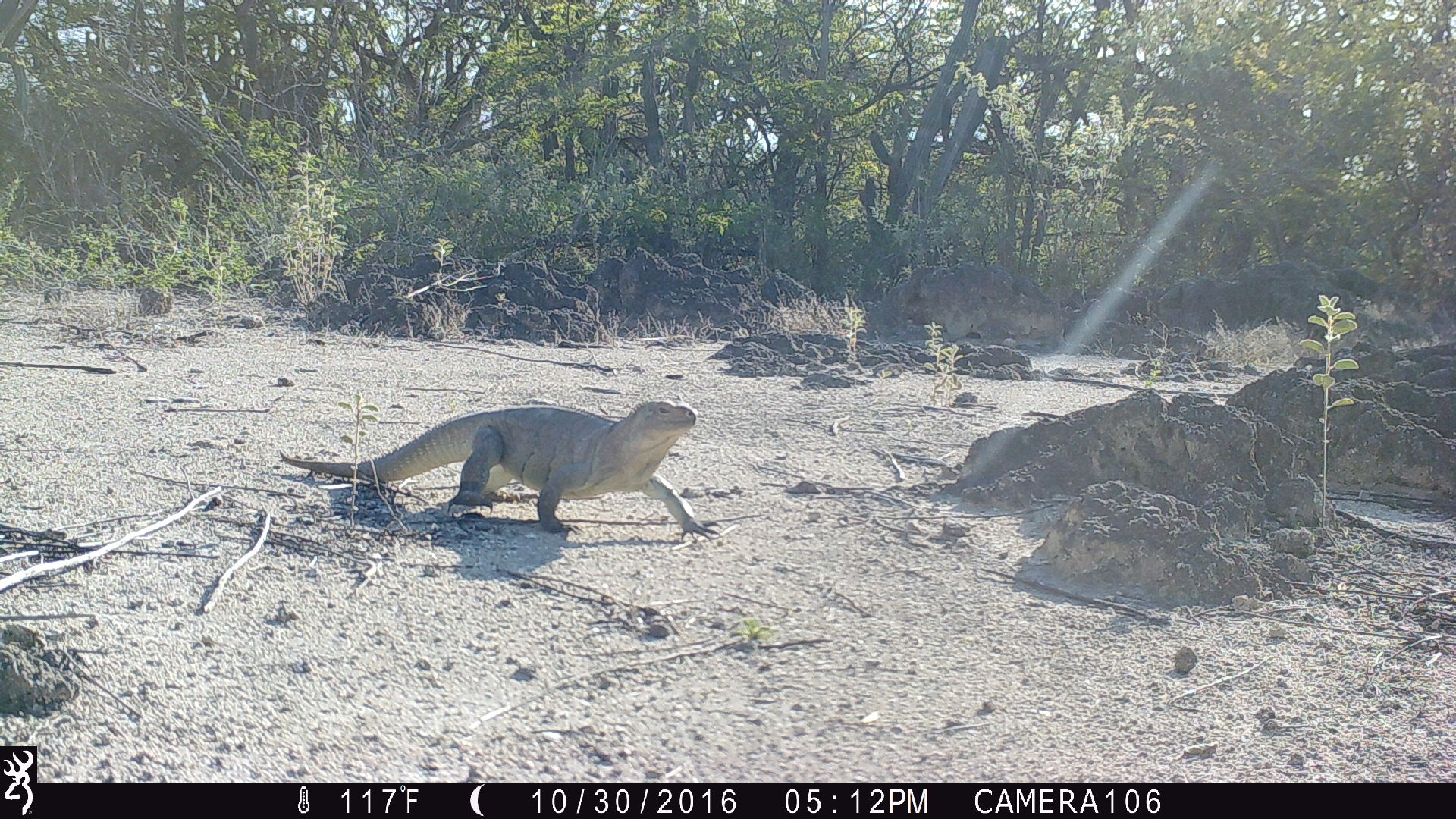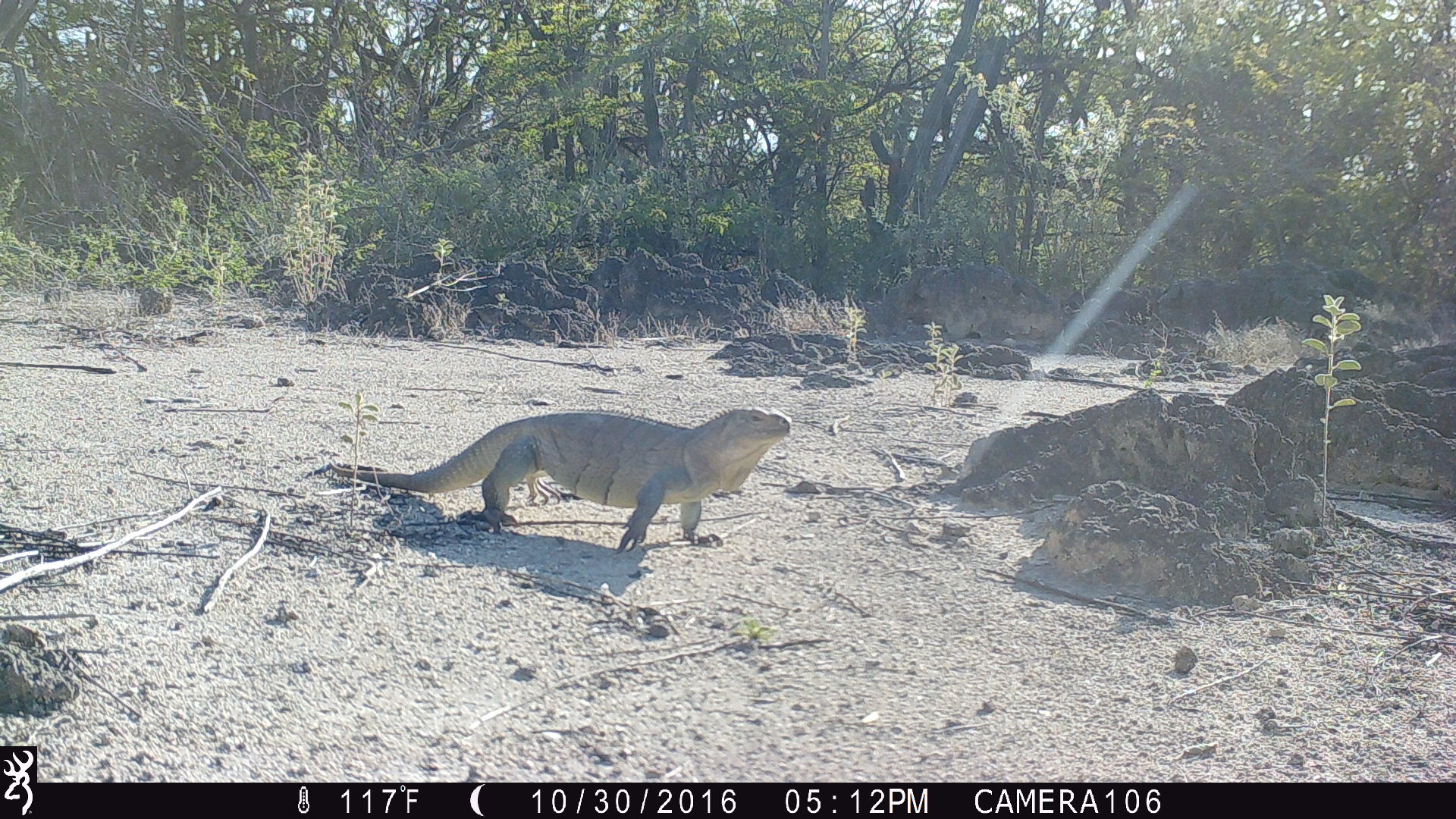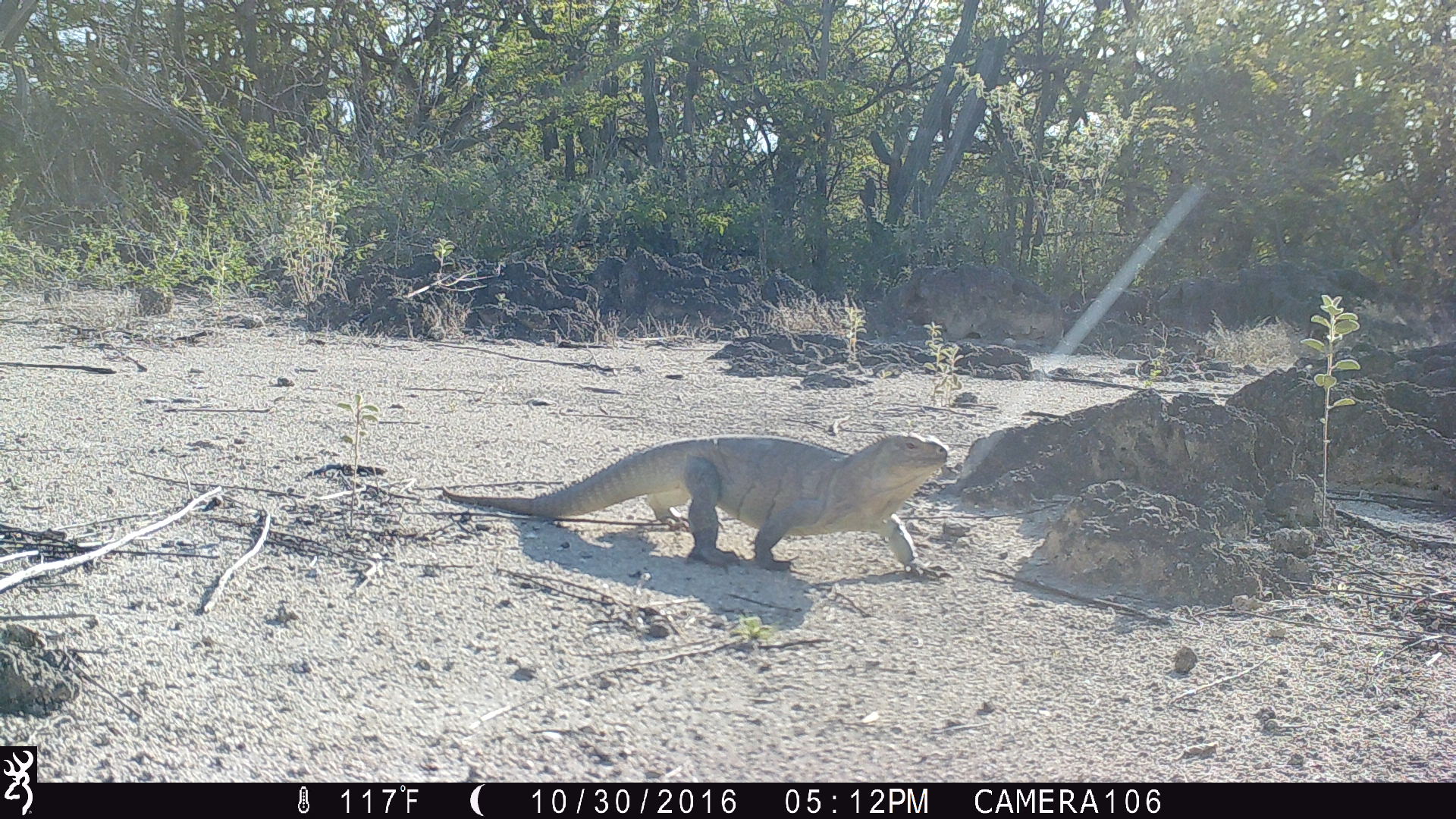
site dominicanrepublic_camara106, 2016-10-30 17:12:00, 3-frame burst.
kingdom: Animalia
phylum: Chordata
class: Reptilia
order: Squamata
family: Iguanidae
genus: Iguana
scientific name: Iguana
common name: typical iguanas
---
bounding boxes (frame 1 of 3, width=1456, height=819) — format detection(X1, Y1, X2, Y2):
iguana: detection(269, 397, 714, 542)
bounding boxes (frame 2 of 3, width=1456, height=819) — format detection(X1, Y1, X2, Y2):
iguana: detection(325, 404, 795, 553)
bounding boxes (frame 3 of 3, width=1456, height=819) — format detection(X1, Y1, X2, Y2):
iguana: detection(438, 432, 965, 576)